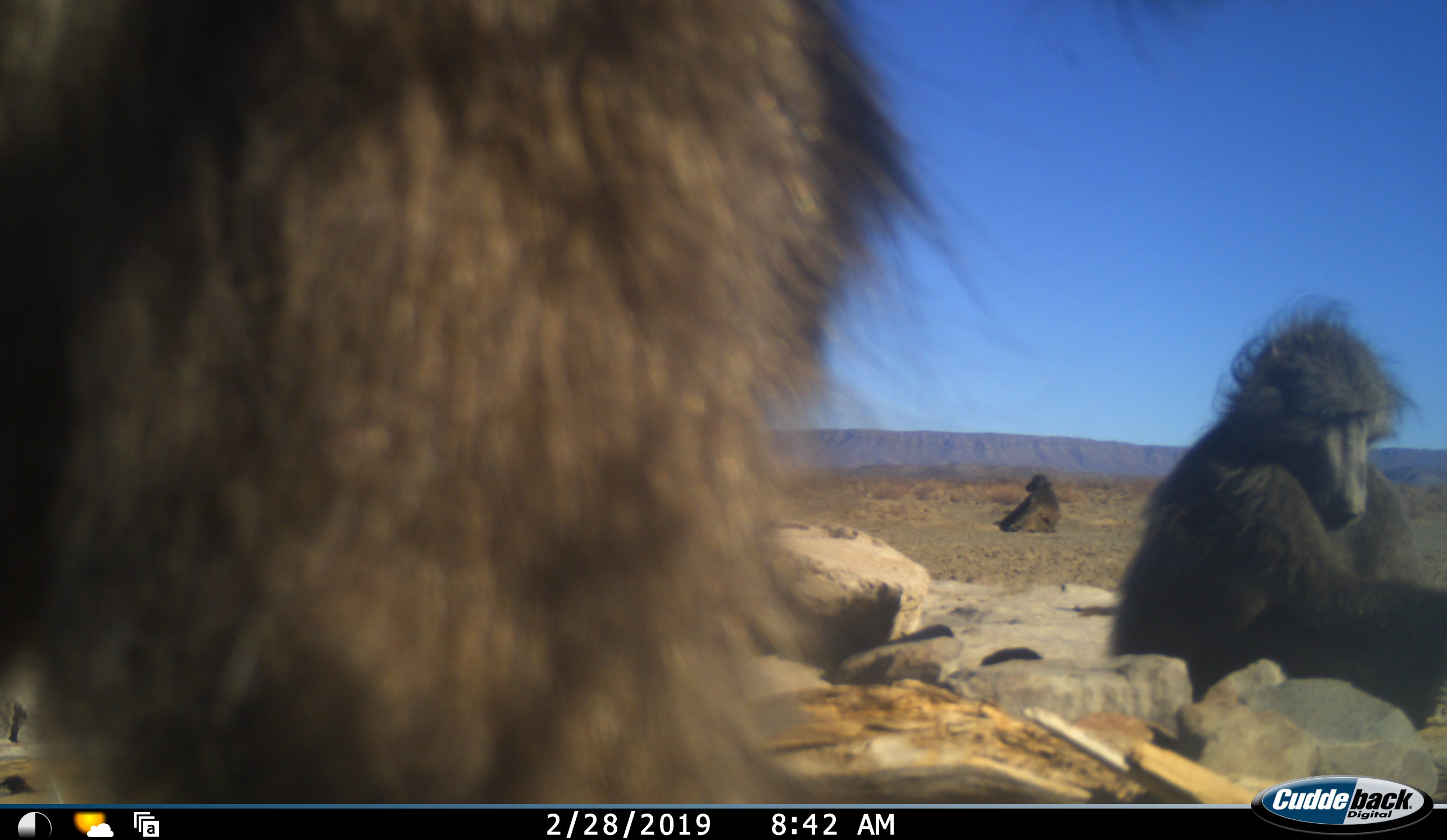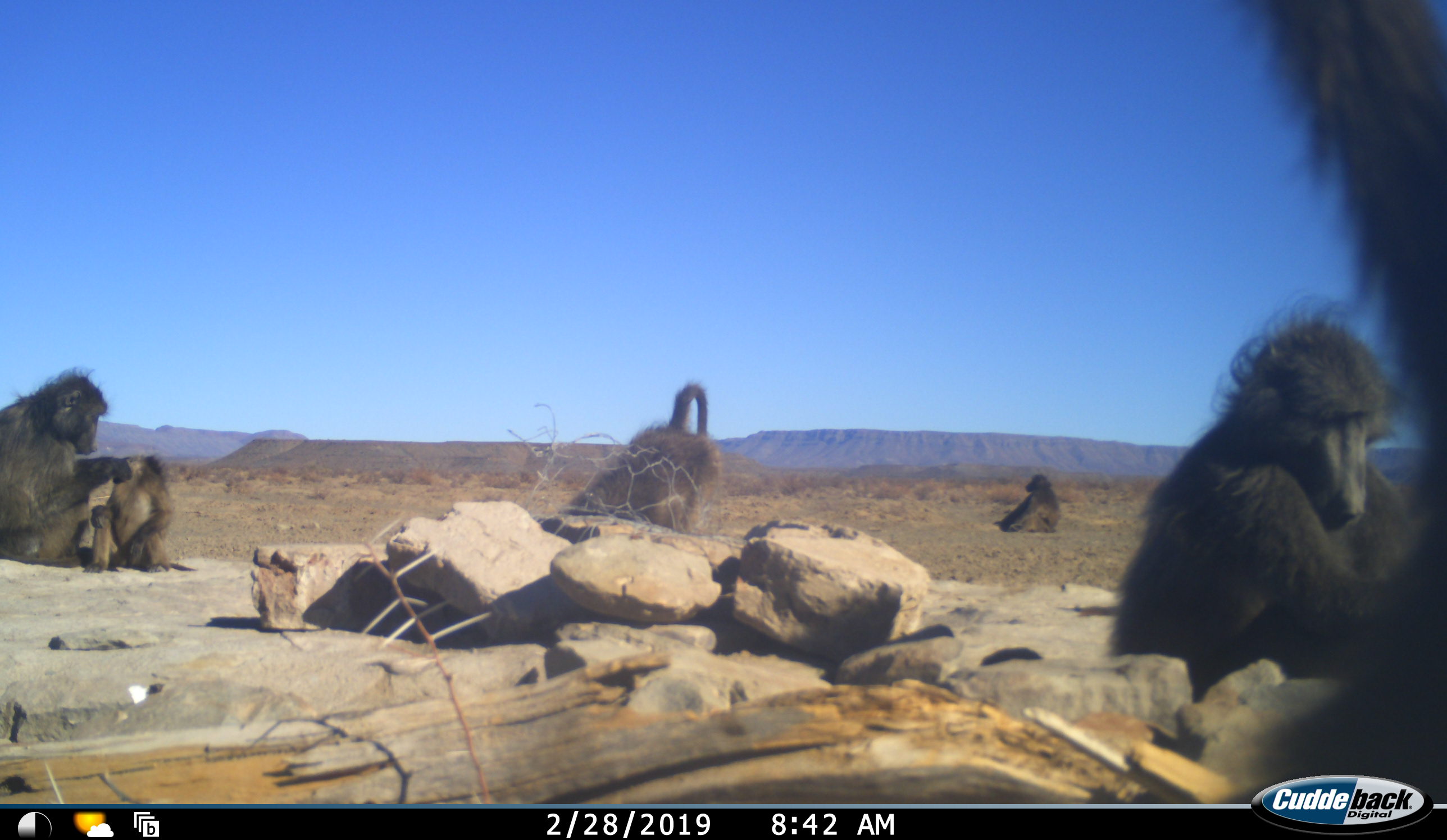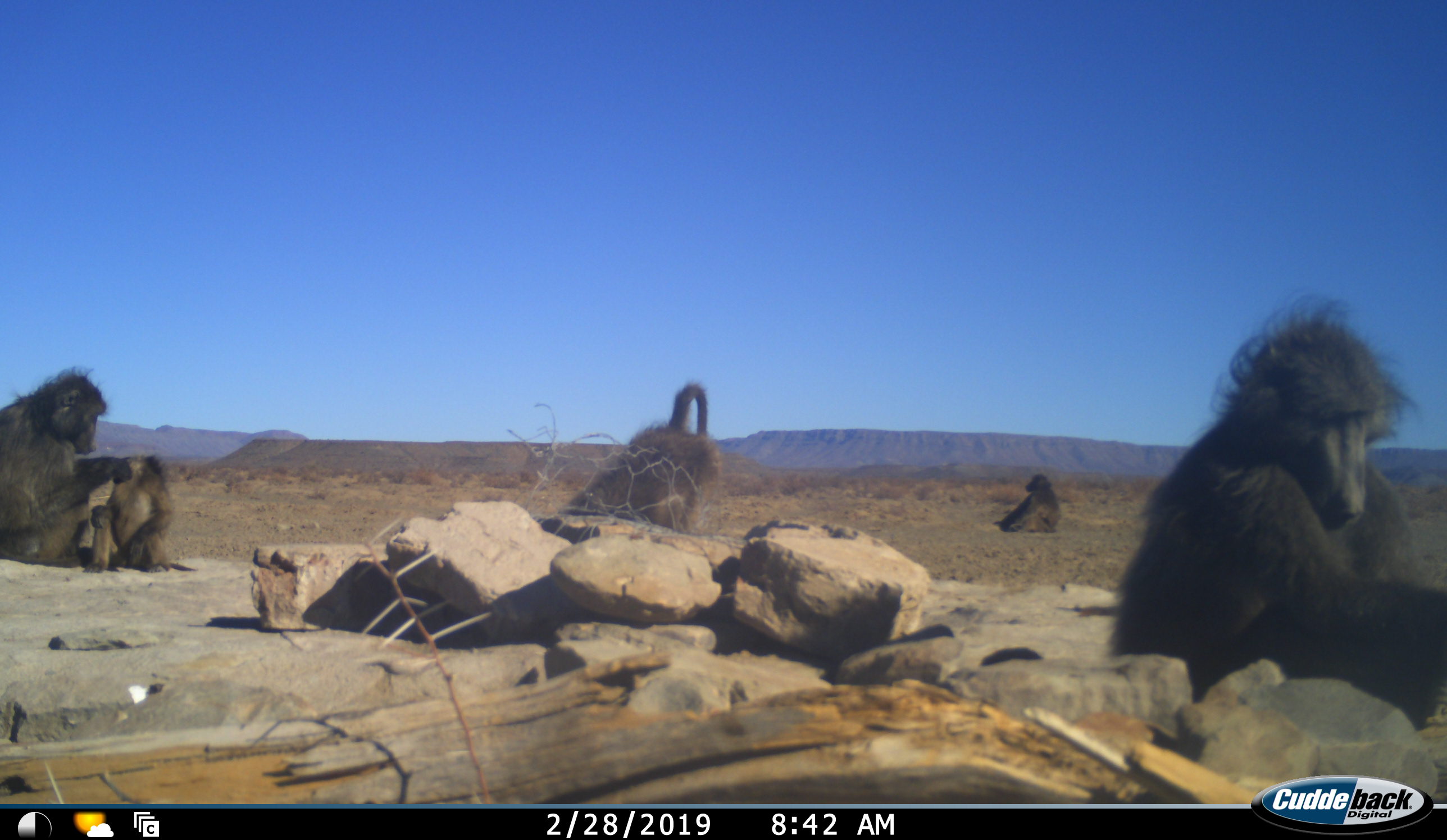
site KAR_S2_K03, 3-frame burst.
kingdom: Animalia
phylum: Chordata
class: Mammalia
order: Primates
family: Cercopithecidae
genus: Papio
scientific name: Papio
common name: baboon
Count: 6.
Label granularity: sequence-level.